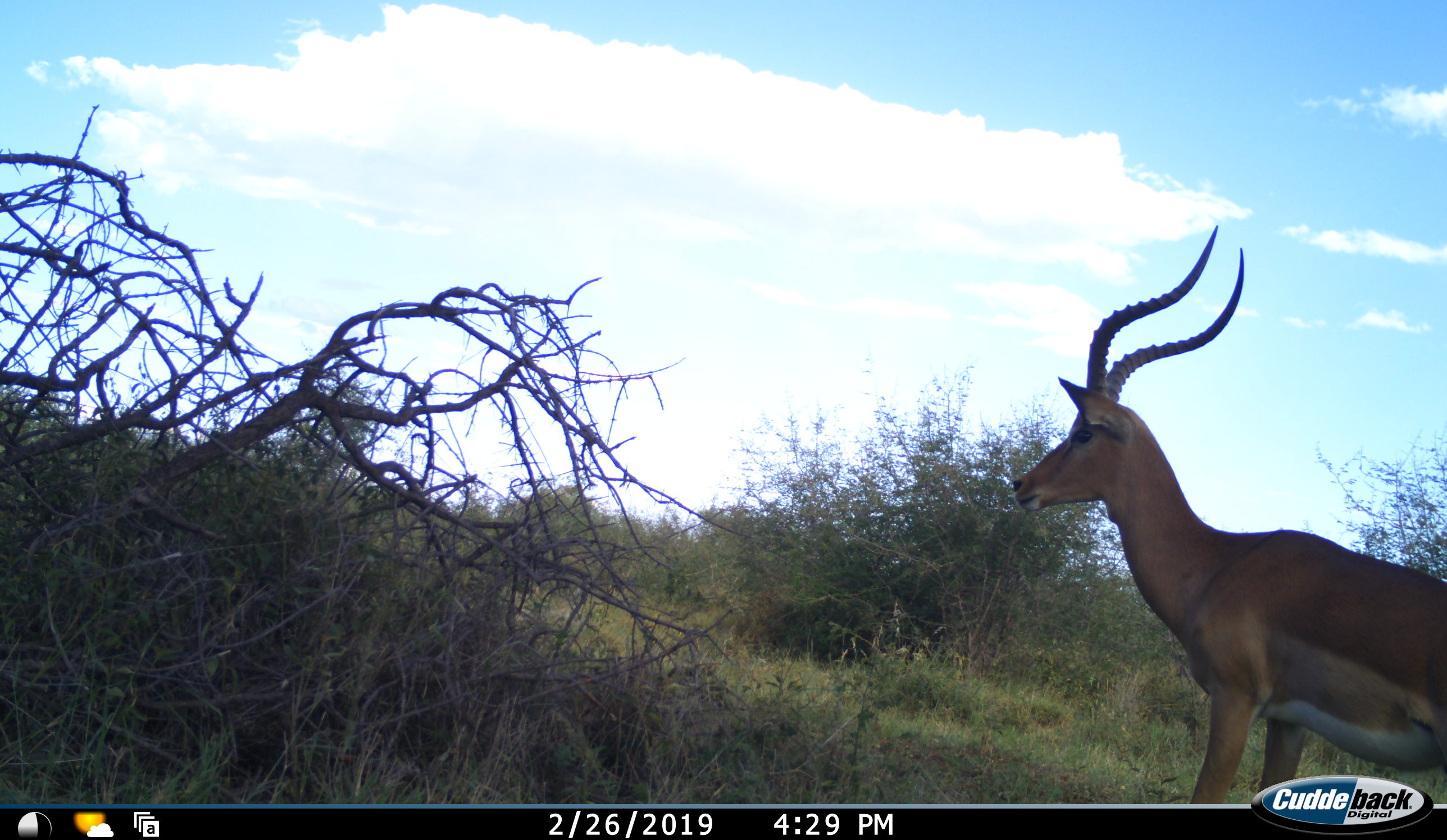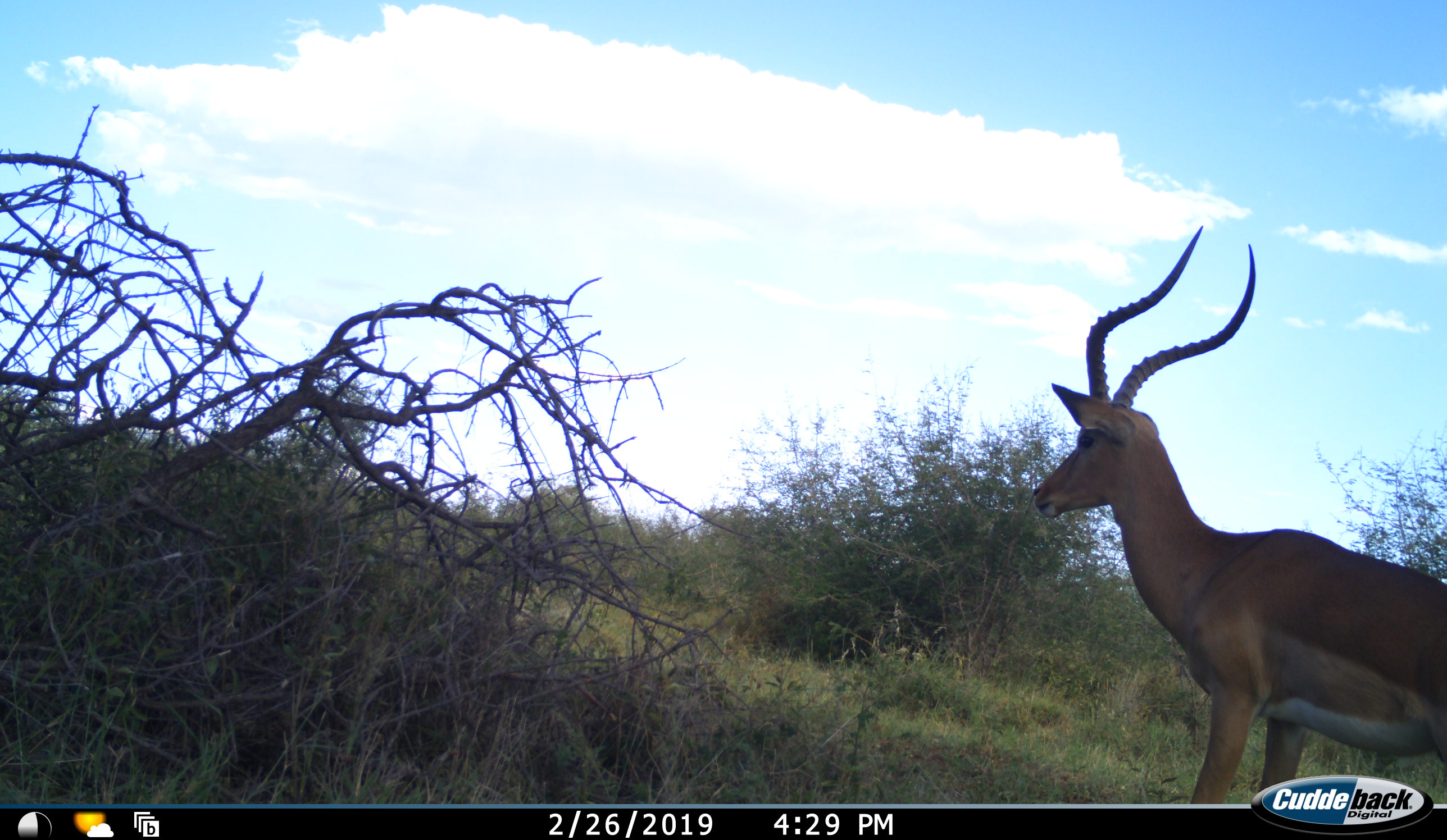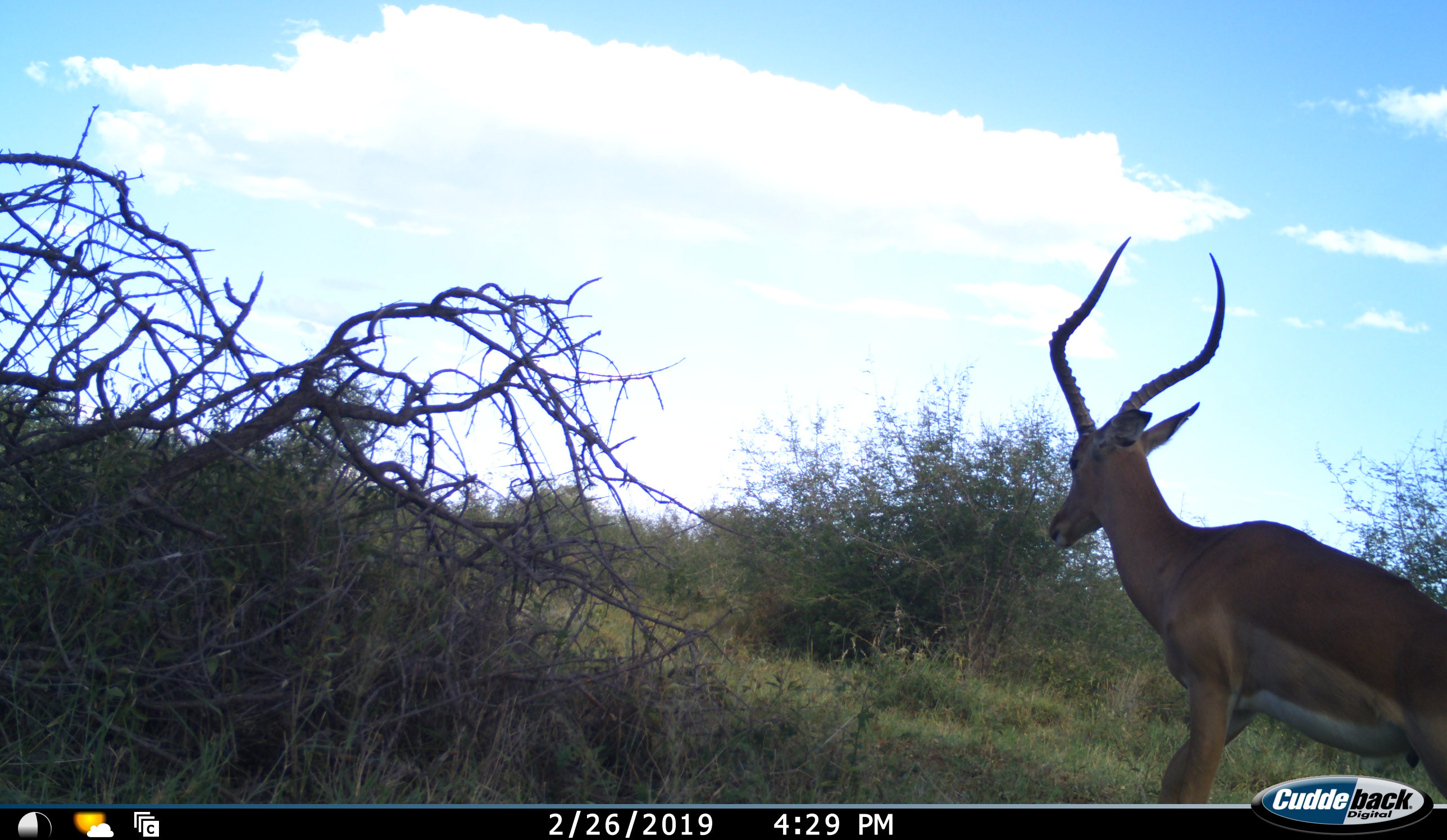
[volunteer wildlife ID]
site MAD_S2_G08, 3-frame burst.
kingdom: Animalia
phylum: Chordata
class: Mammalia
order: Artiodactyla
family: Bovidae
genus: Aepyceros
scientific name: Aepyceros melampus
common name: impala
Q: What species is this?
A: Impala (Aepyceros melampus).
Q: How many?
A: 1.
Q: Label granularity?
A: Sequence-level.